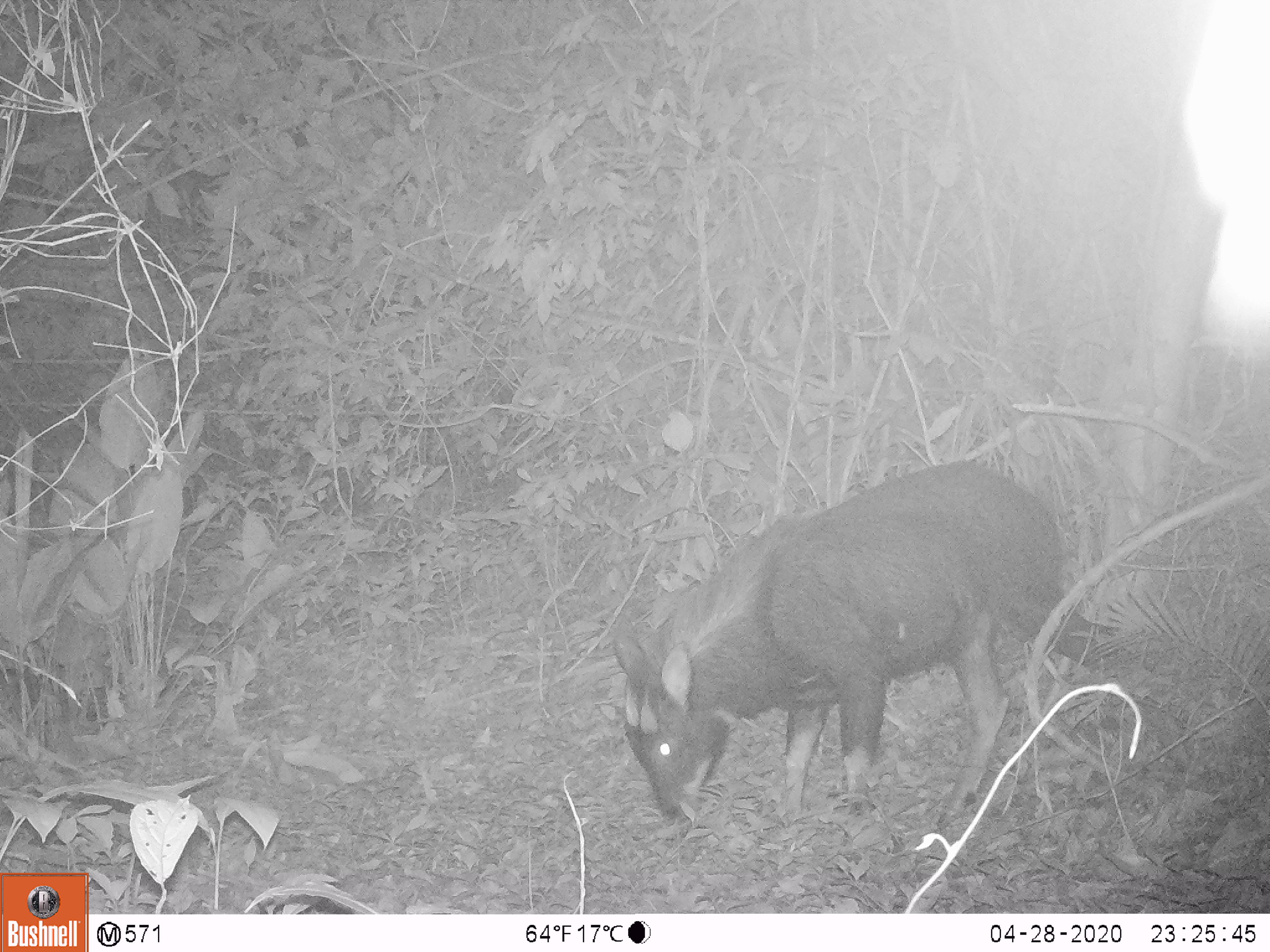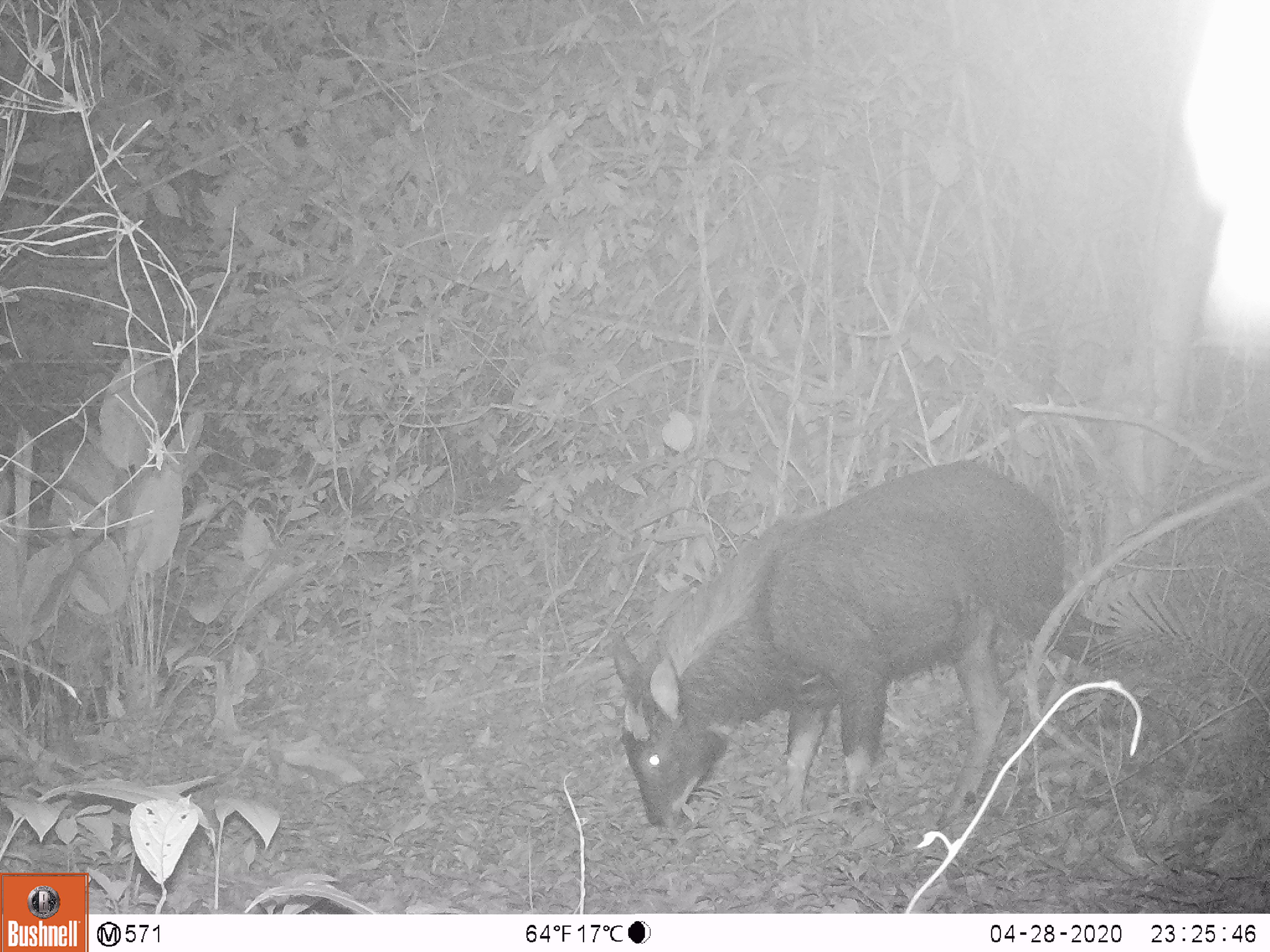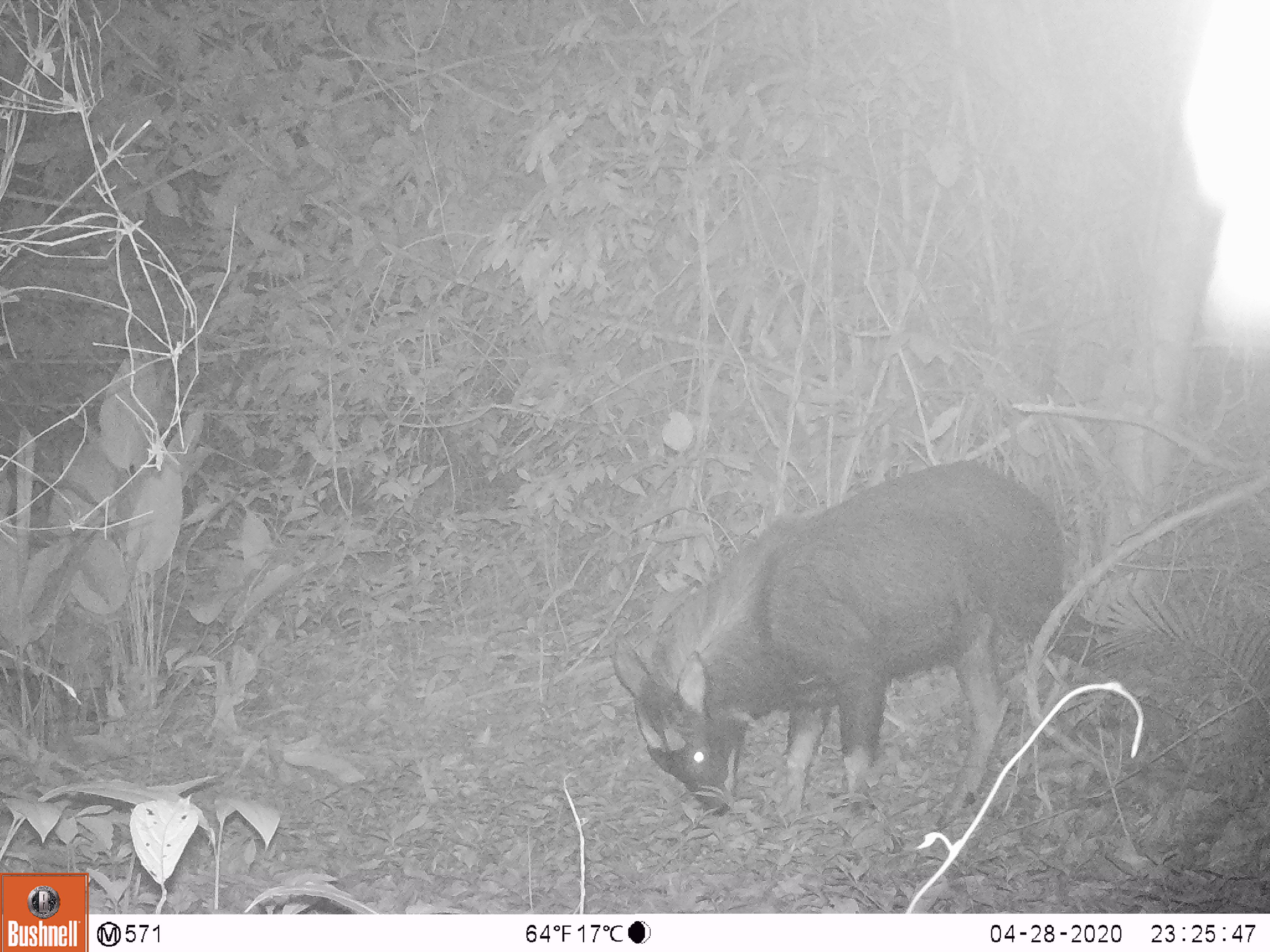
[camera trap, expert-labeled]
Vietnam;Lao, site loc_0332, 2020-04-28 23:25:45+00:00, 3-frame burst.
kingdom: Animalia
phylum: Chordata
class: Mammalia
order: Artiodactyla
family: Bovidae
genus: Capricornis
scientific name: Capricornis sumatraensis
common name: chinese serow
Chinese serow (Capricornis sumatraensis). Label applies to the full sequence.